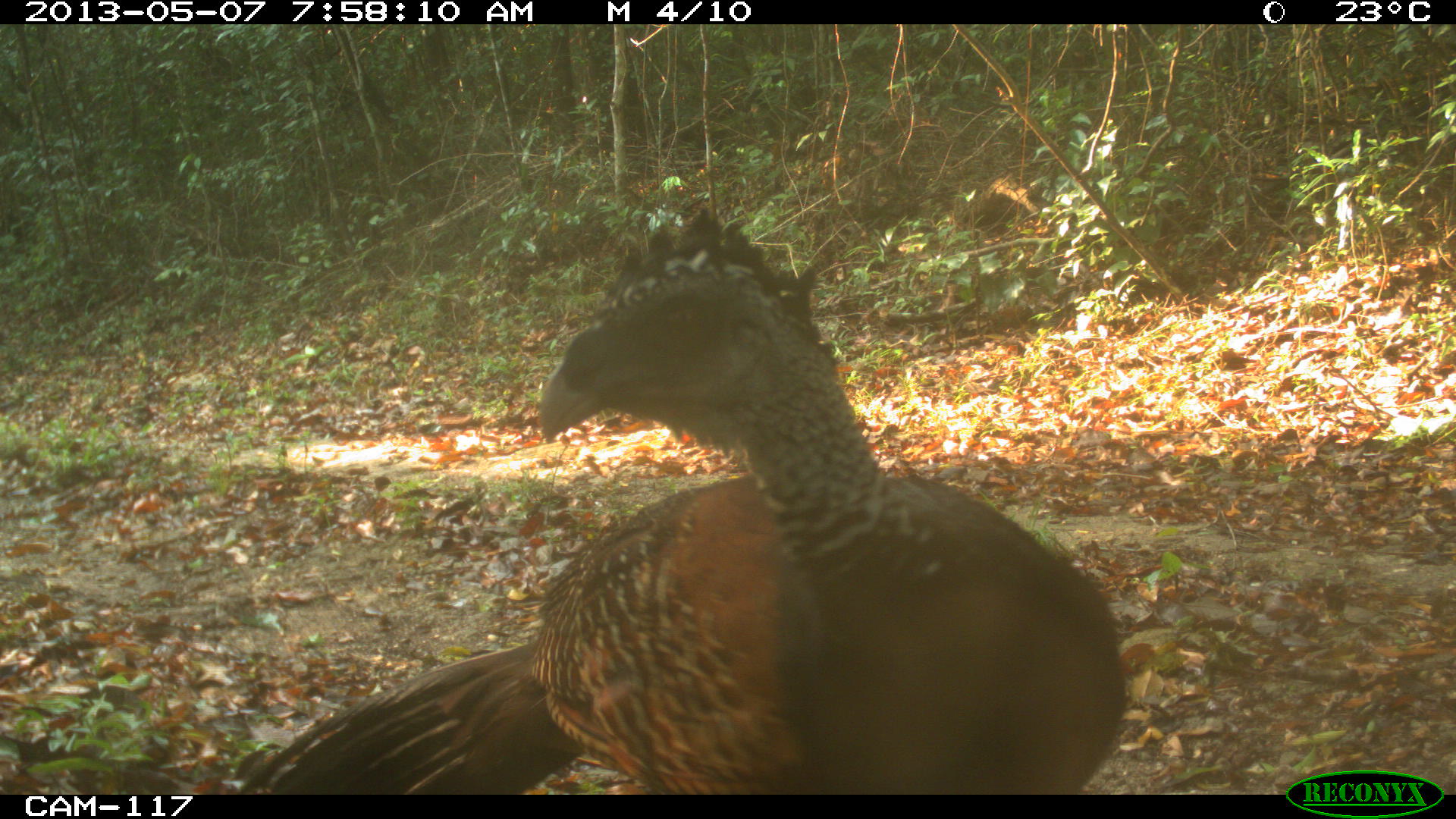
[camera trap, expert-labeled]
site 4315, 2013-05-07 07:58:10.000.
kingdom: Animalia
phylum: Chordata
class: Aves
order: Galliformes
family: Cracidae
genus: Crax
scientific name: Crax rubra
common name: great curassow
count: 1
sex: female